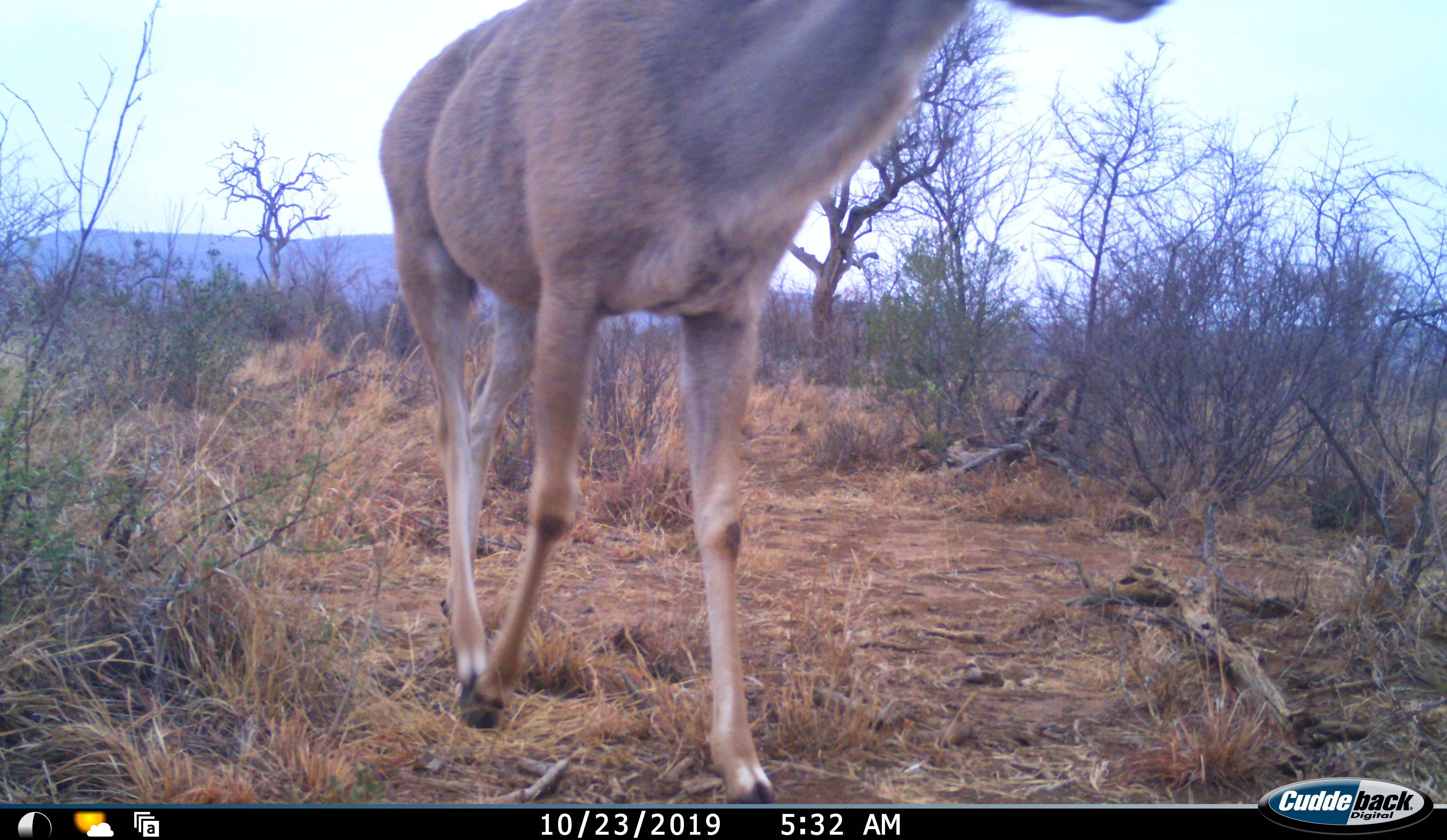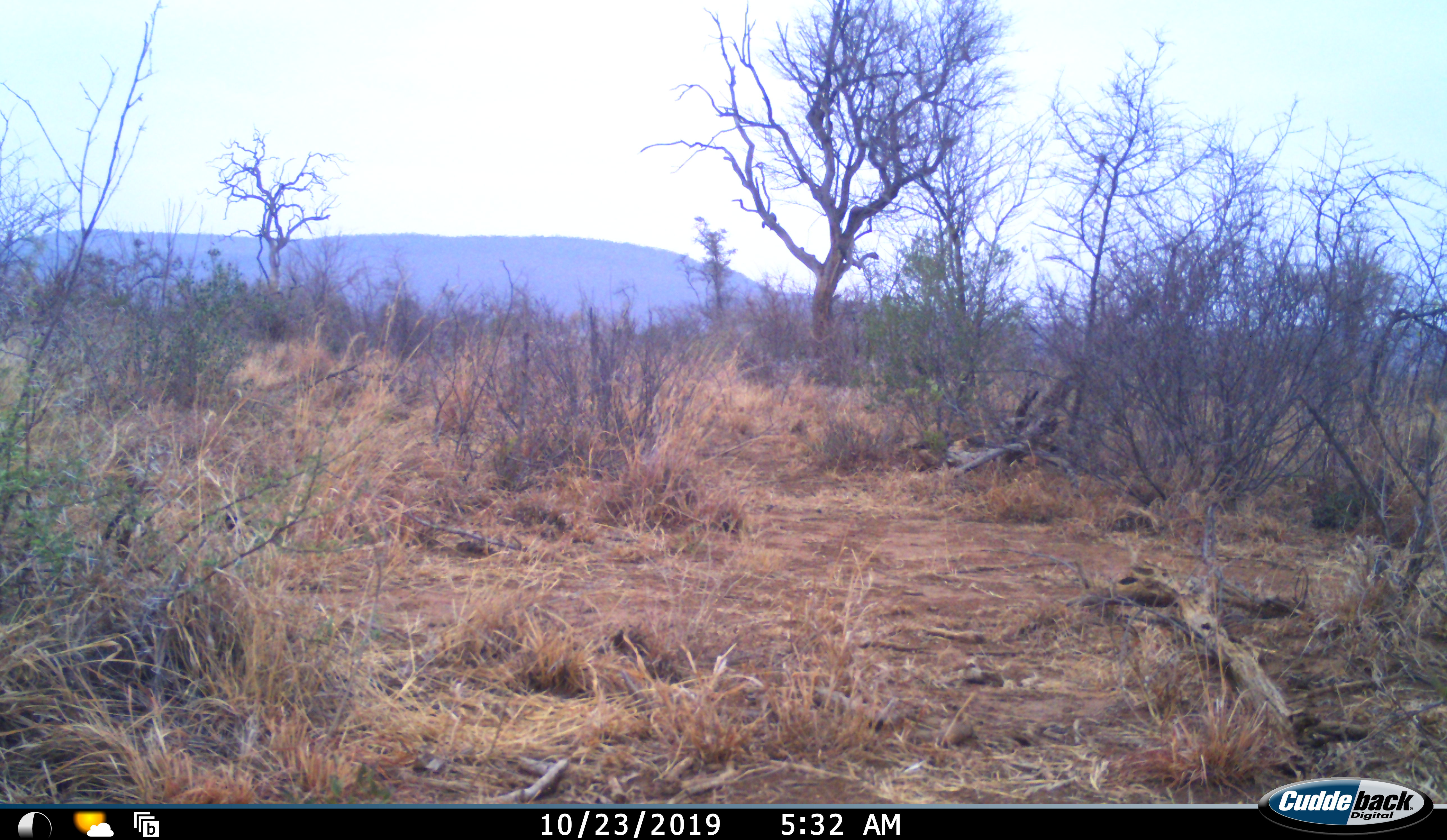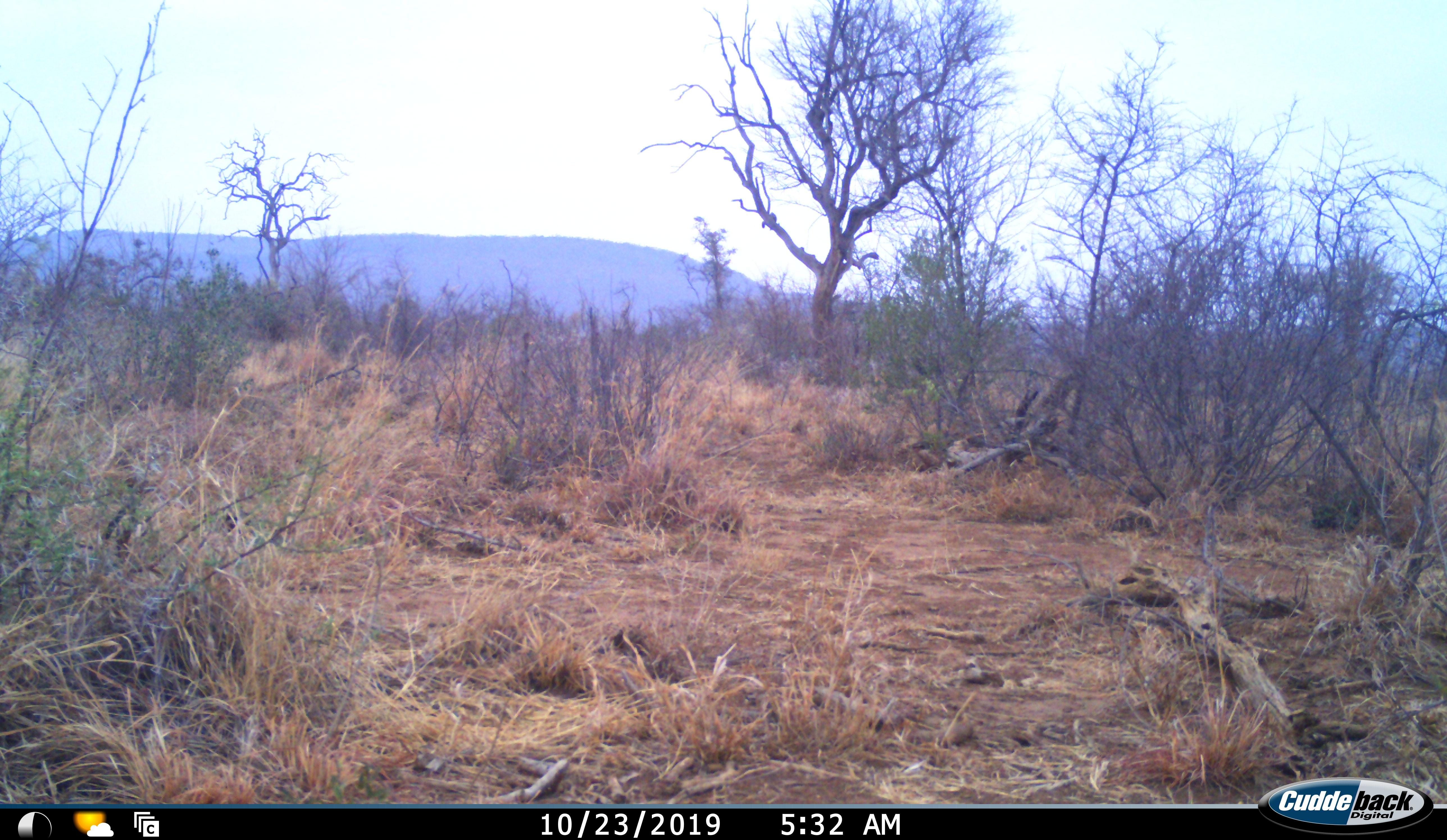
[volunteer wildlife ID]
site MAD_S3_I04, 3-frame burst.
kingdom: Animalia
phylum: Chordata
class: Mammalia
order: Artiodactyla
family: Bovidae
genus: Redunca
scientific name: Redunca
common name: reedbuck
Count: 1.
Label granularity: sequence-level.